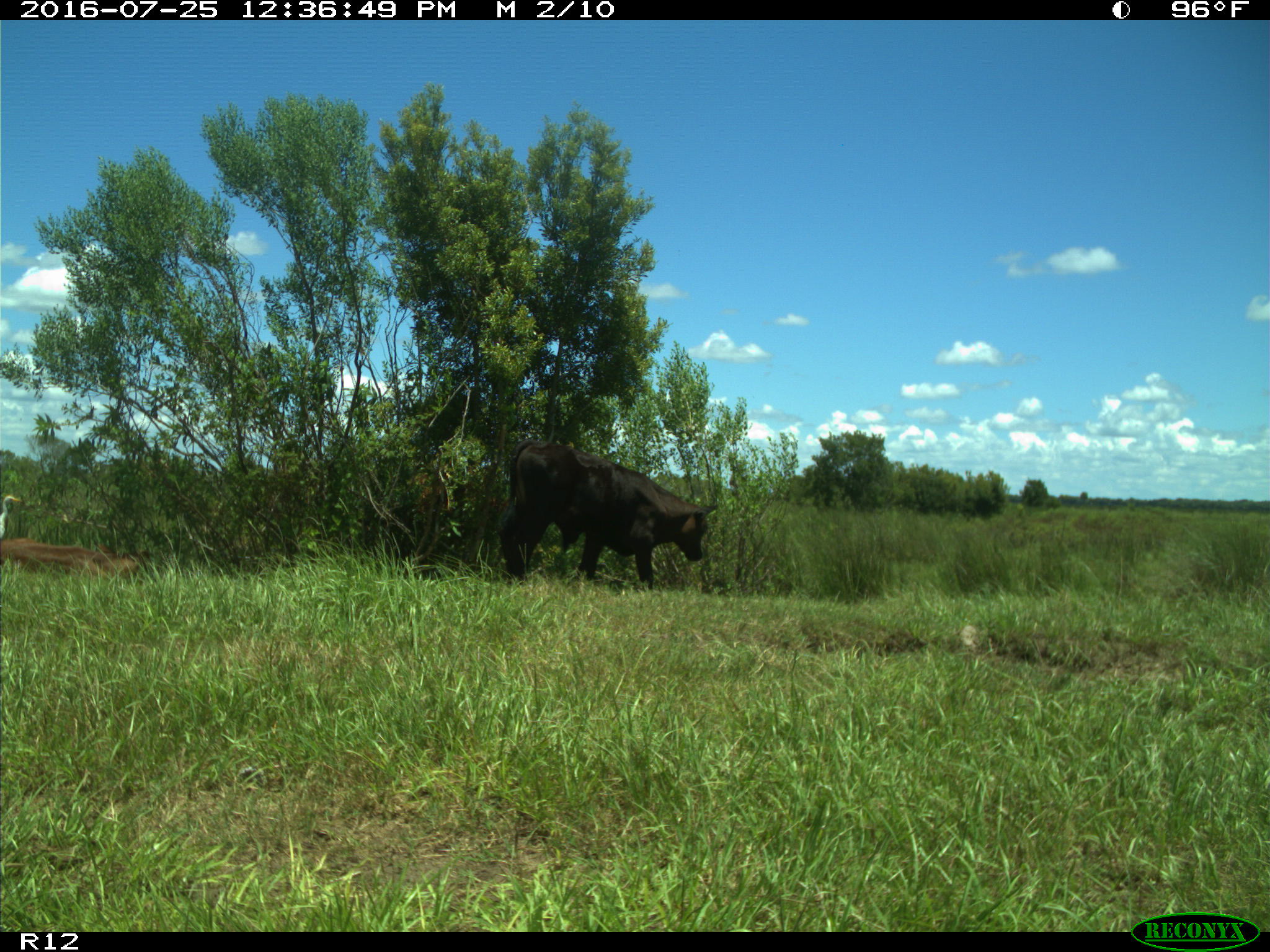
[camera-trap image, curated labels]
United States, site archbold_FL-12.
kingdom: Animalia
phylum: Chordata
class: Mammalia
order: Artiodactyla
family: Bovidae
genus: Bos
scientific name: Bos taurus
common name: domestic cow